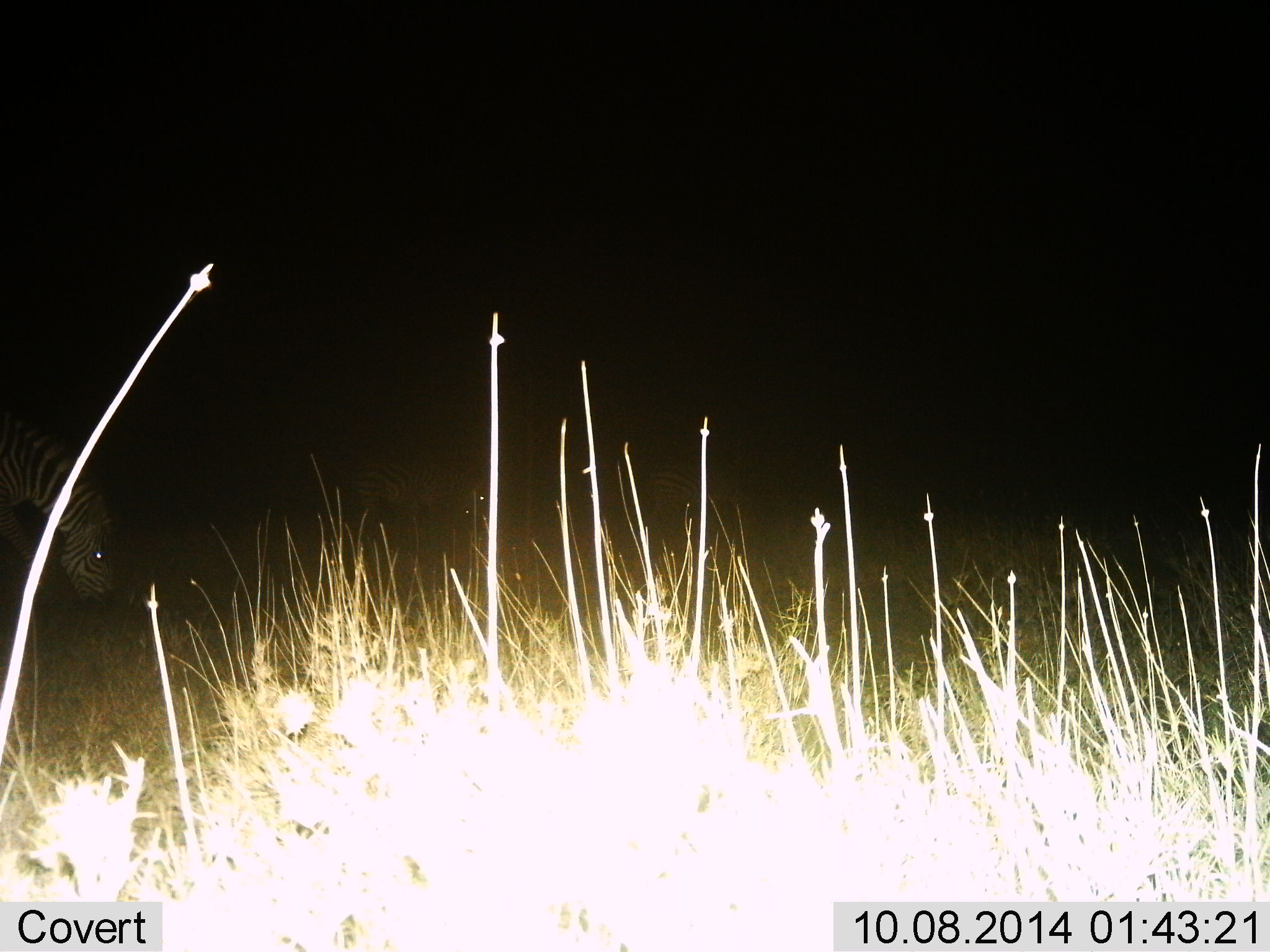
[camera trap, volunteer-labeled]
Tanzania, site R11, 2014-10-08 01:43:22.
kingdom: Animalia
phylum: Chordata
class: Mammalia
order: Perissodactyla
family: Equidae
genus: Equus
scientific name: Equus quagga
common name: plains zebra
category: zebra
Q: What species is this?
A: Zebra (plains zebra) (Equus quagga).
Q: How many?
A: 1.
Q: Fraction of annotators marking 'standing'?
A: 20%.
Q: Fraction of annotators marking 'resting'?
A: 0%.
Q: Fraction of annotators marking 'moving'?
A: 10%.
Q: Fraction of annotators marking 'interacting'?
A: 0%.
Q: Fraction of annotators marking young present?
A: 0%.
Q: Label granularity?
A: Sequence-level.